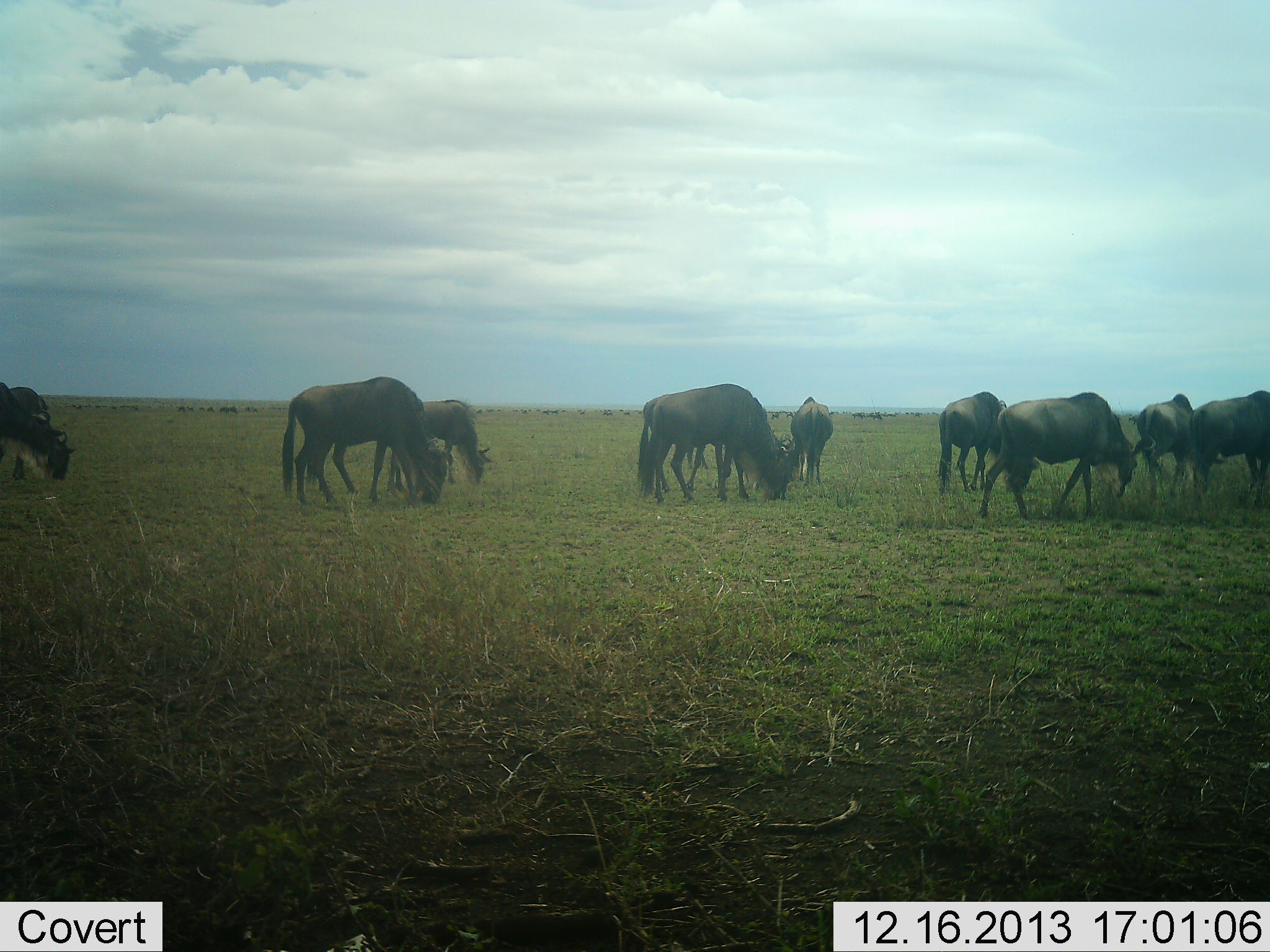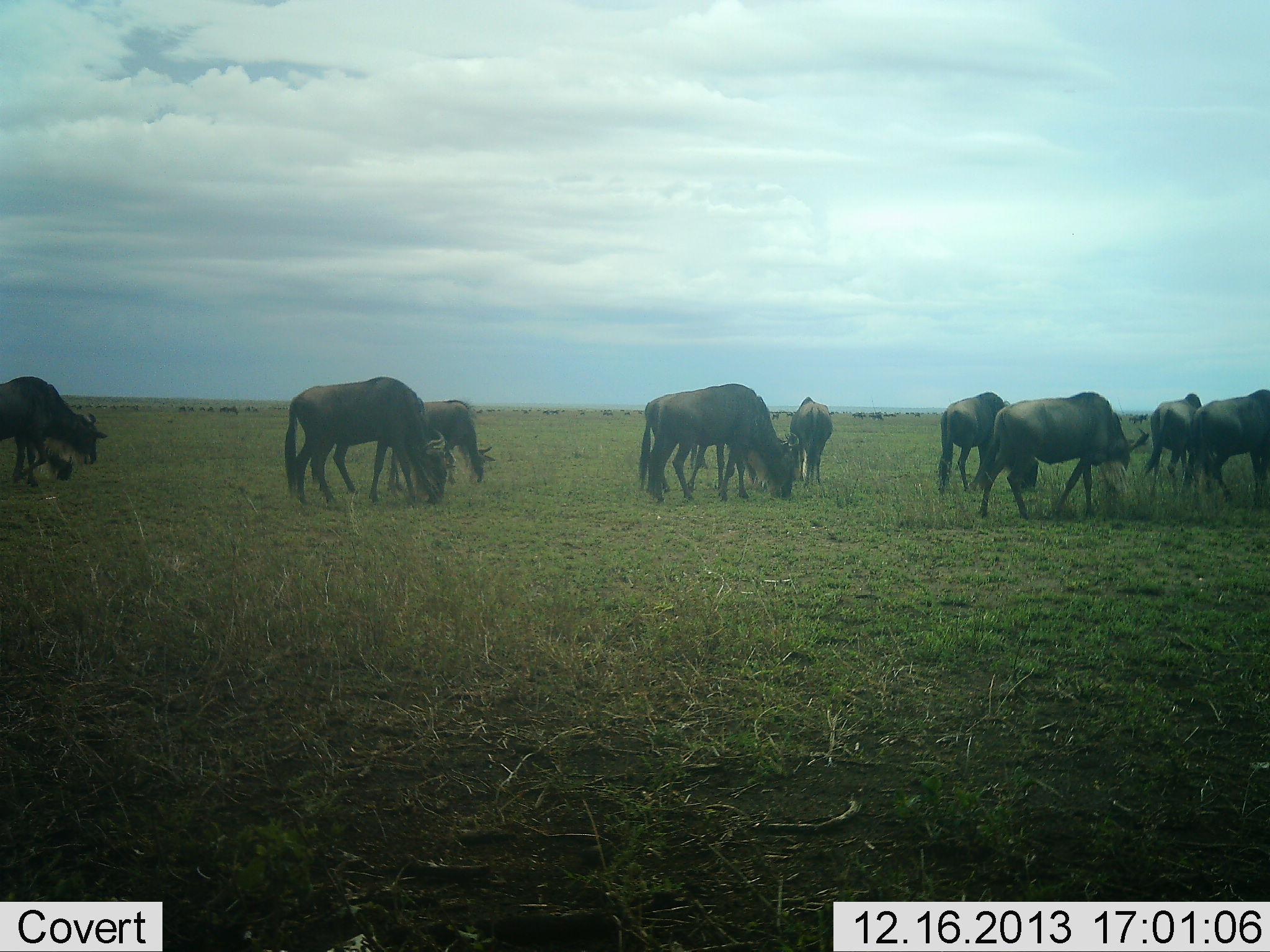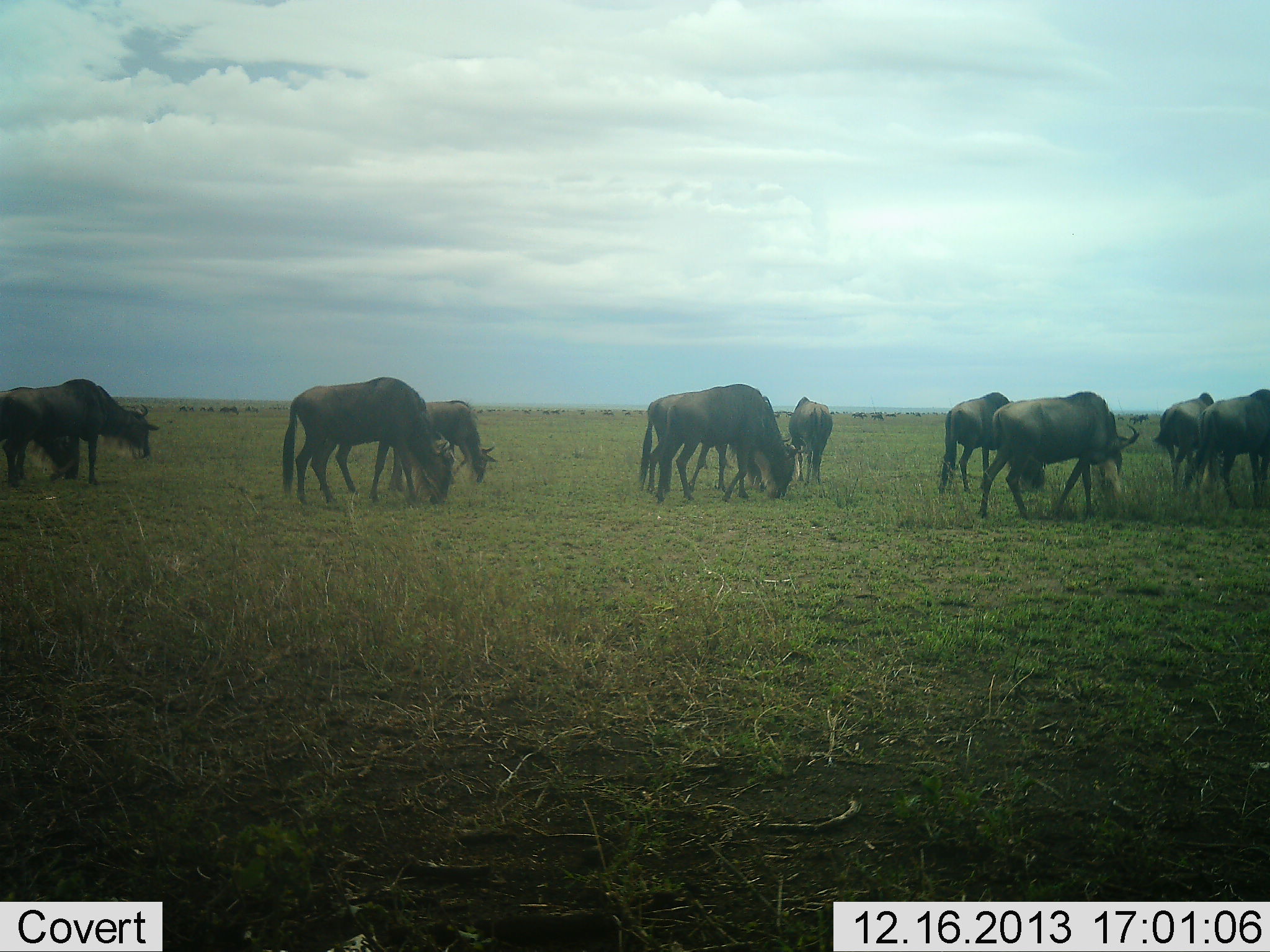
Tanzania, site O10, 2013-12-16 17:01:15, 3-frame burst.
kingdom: Animalia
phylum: Chordata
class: Mammalia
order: Artiodactyla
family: Bovidae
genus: Connochaetes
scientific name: Connochaetes taurinus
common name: blue wildebeest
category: wildebeest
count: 11-50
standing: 30%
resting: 0%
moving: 40%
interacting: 0%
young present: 0%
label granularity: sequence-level